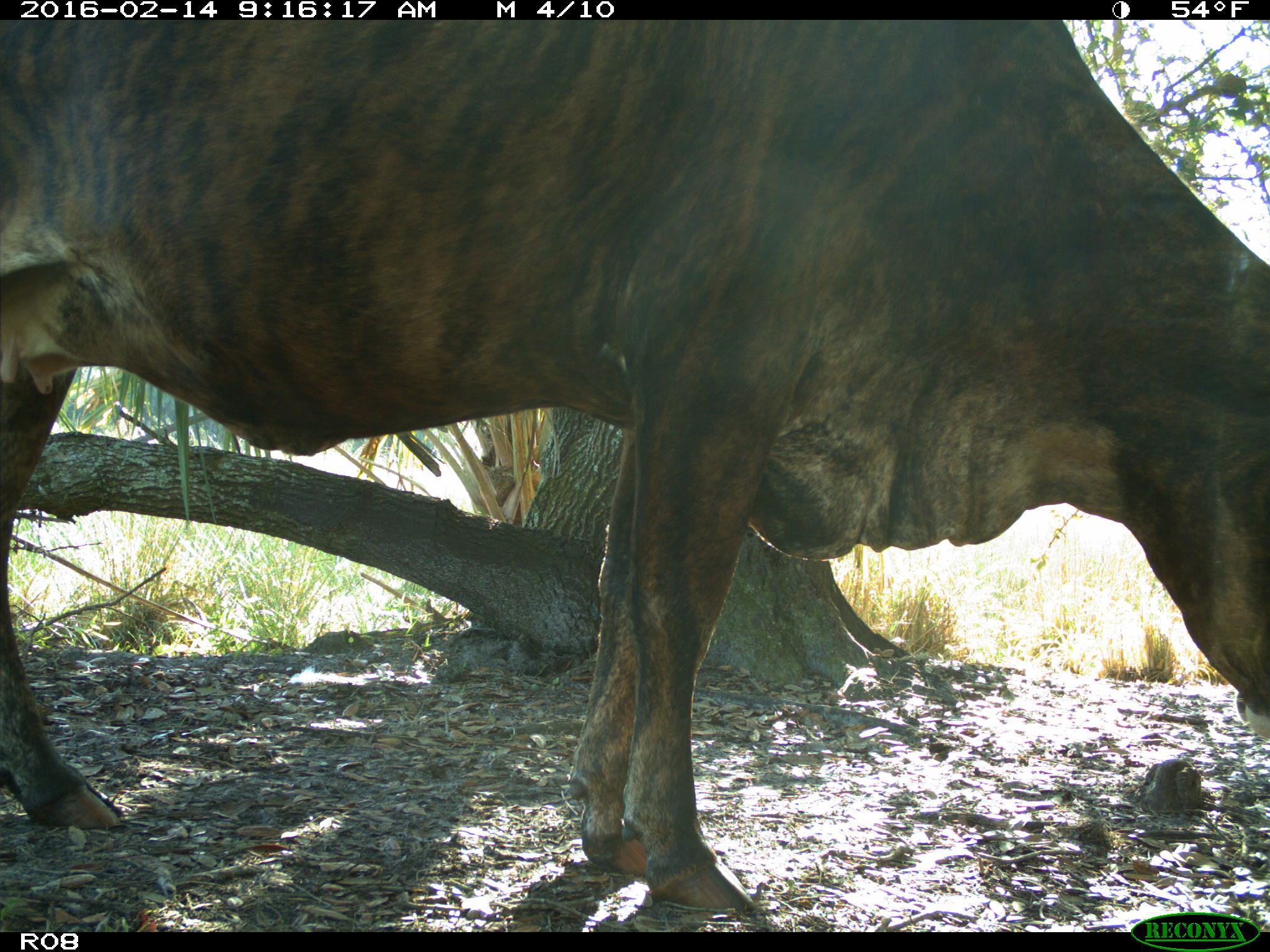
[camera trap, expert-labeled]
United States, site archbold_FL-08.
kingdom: Animalia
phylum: Chordata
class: Mammalia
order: Artiodactyla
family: Bovidae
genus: Bos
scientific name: Bos taurus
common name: domestic cow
Bos taurus (domestic cow).